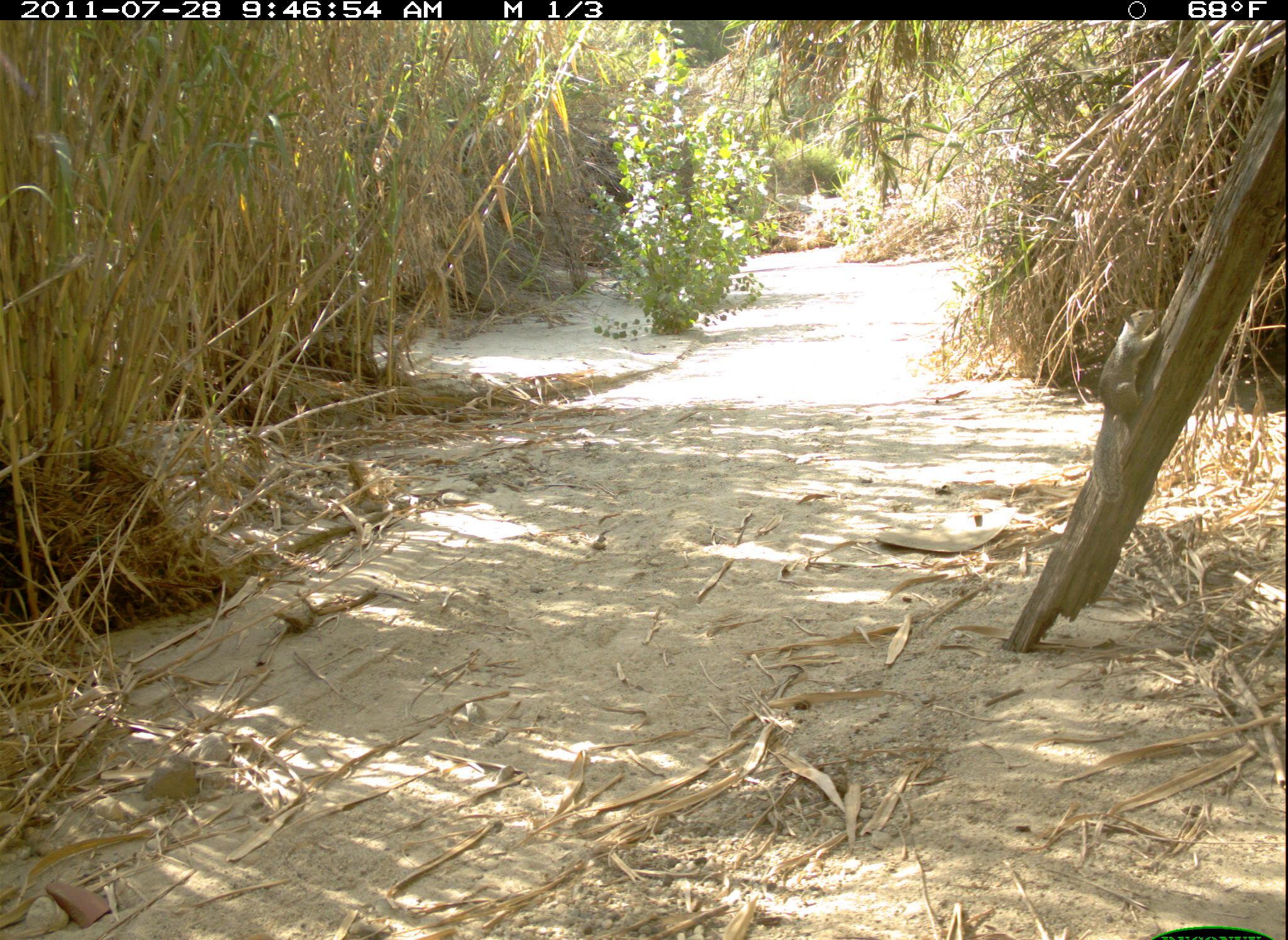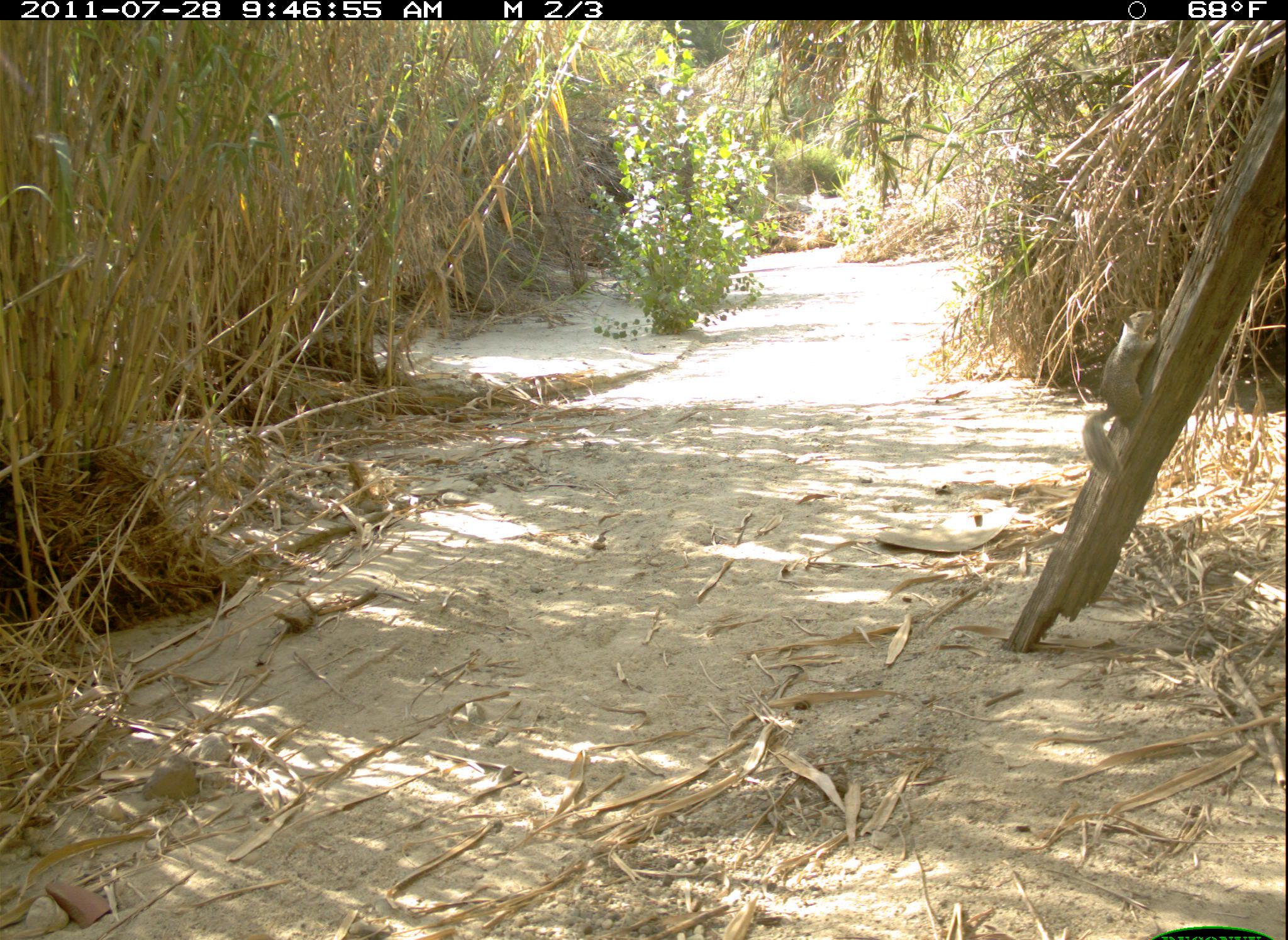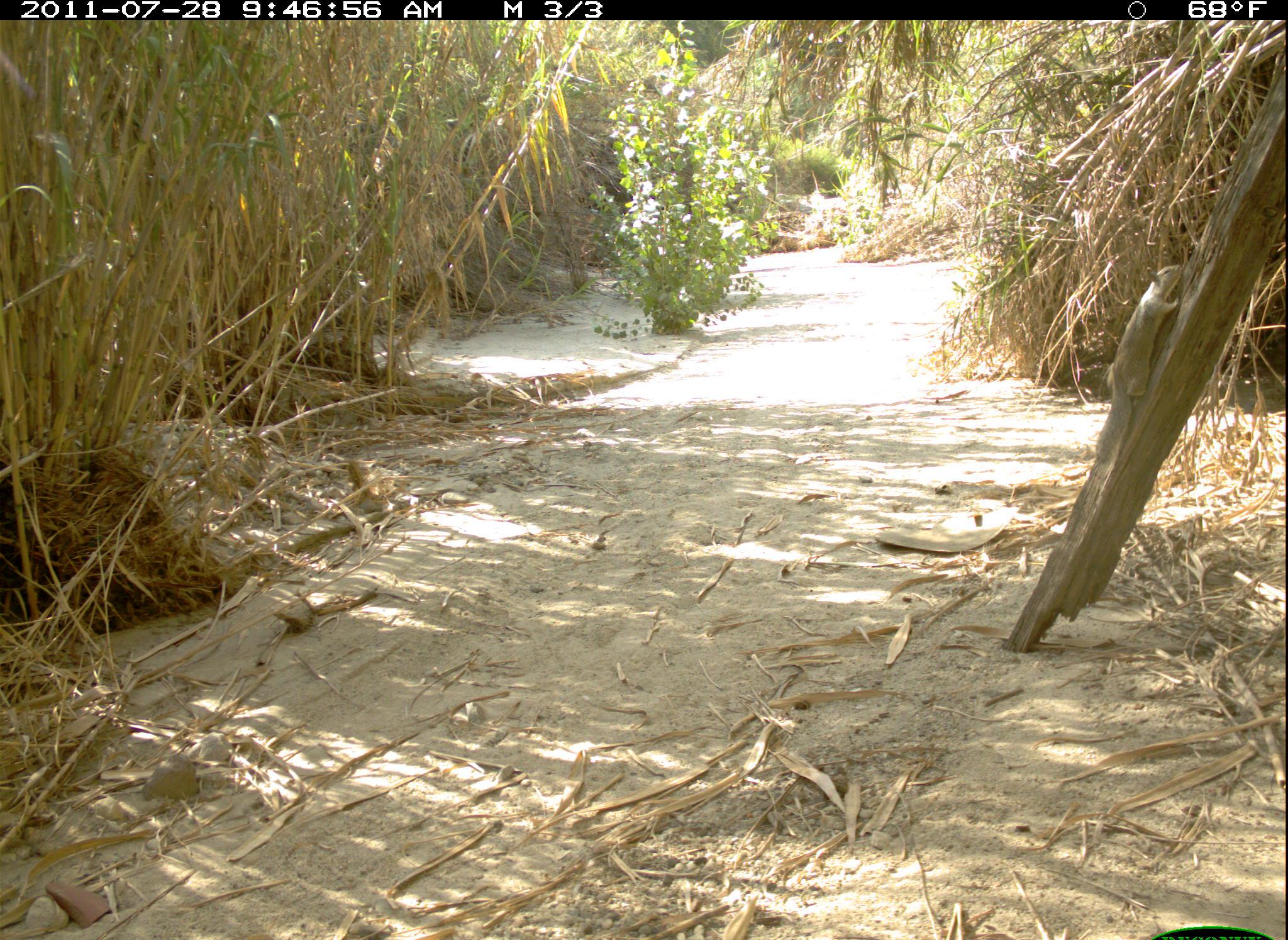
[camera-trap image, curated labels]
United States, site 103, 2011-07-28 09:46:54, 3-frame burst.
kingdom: Animalia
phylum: Chordata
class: Mammalia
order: Rodentia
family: Sciuridae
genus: Sciurus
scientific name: Sciurus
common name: squirrel